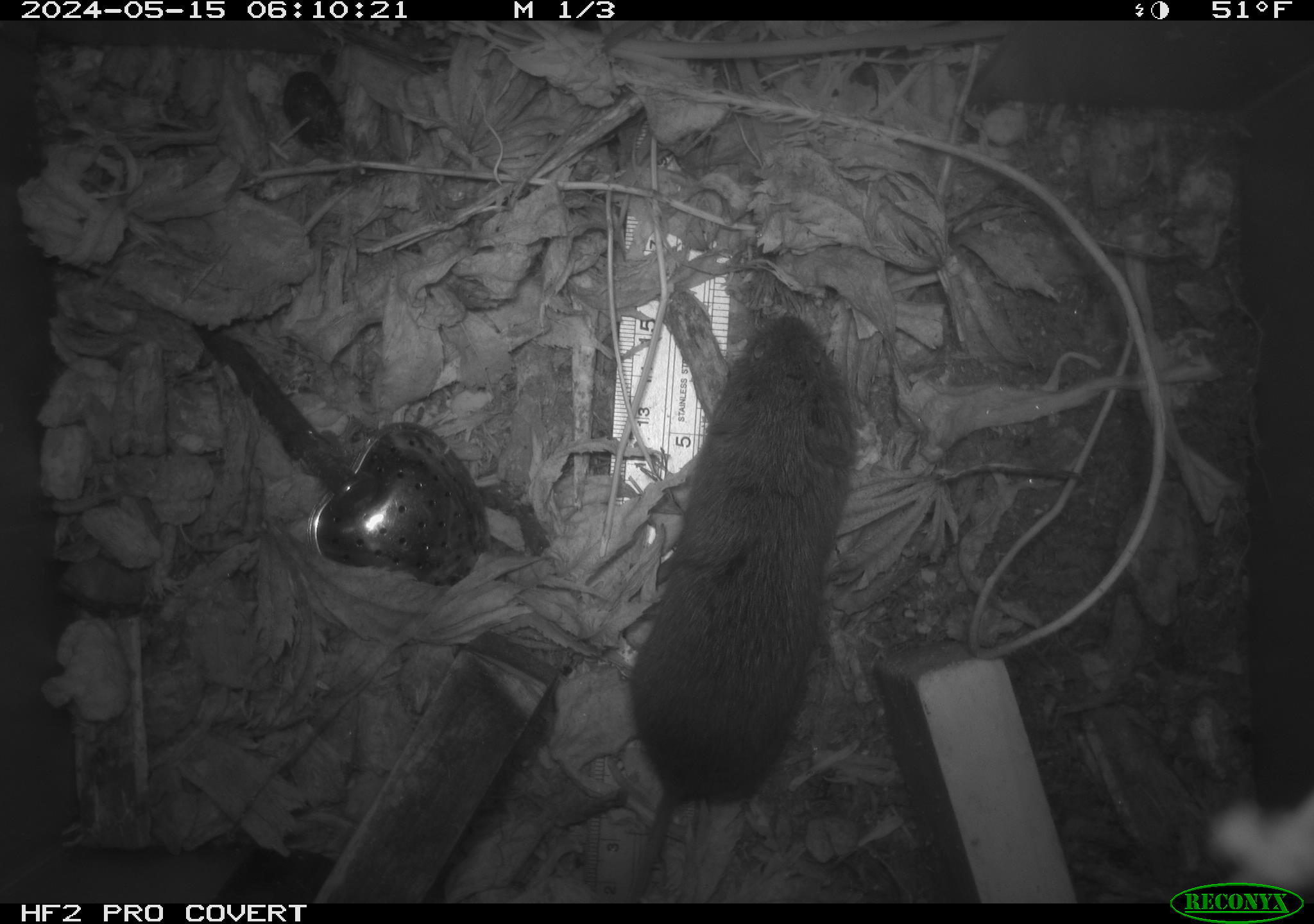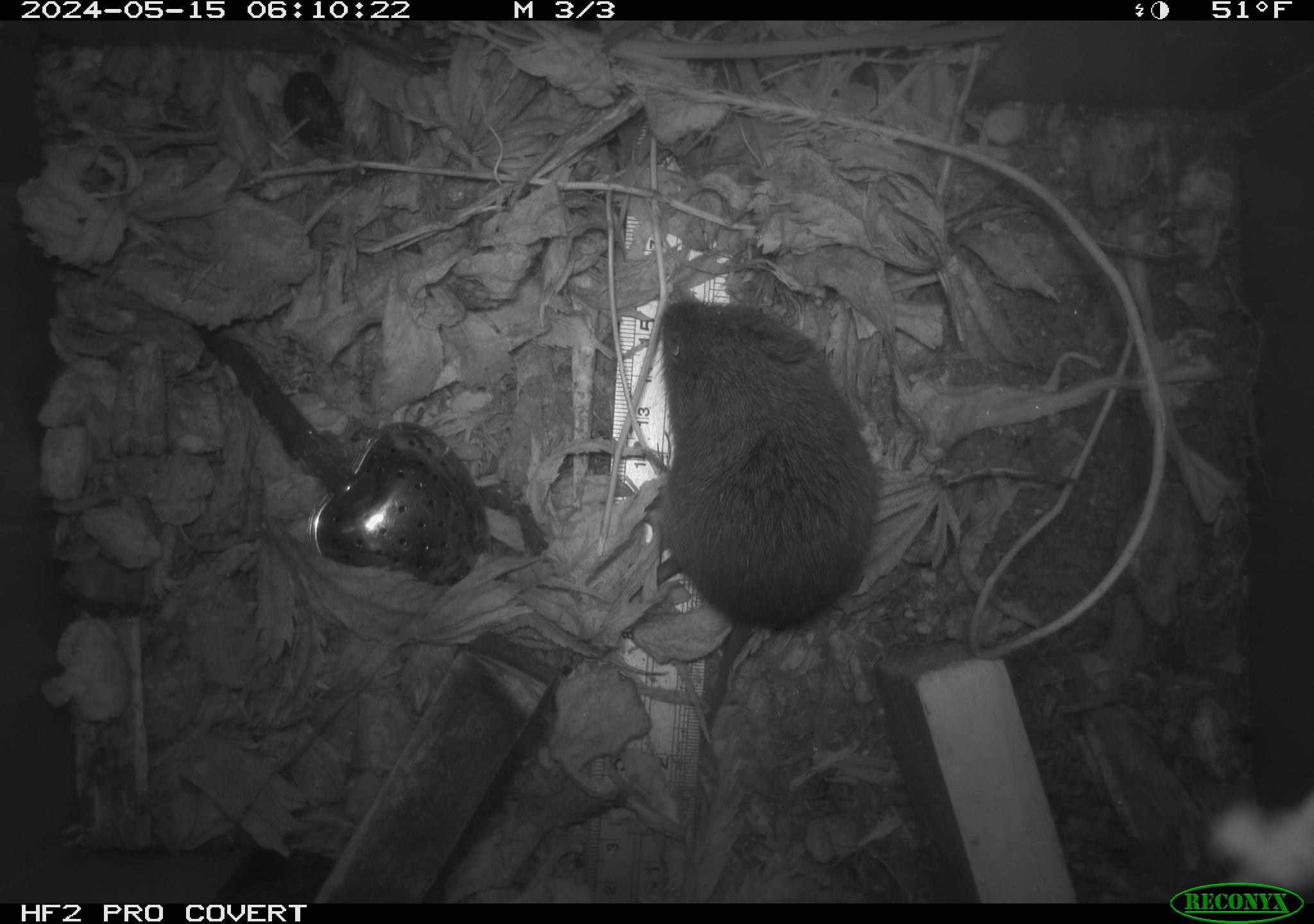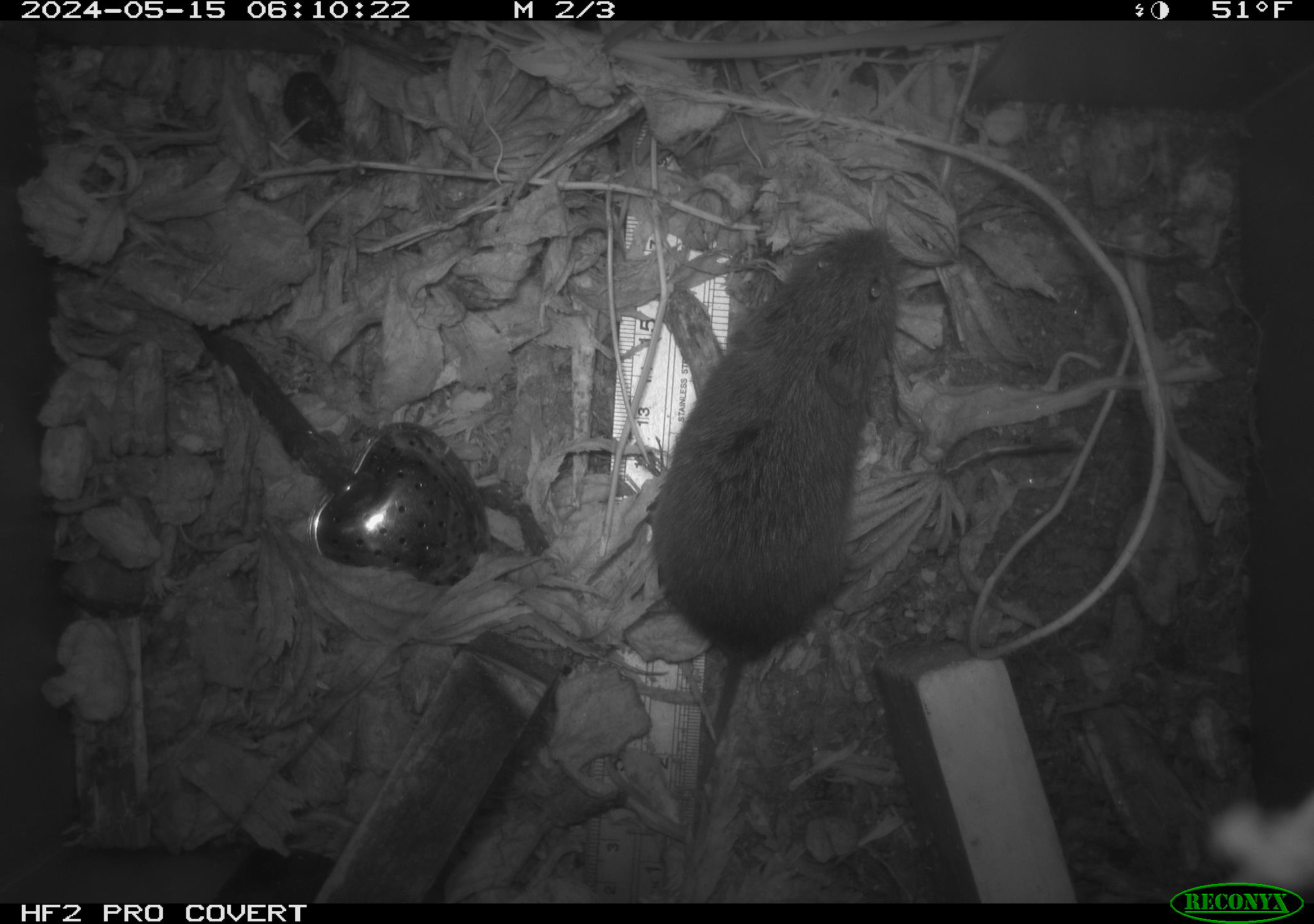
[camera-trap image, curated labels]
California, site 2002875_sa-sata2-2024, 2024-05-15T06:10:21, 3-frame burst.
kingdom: Animalia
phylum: Chordata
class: Mammalia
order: Rodentia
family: Cricetidae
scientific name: Arvicolinae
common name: voles, lemmings, and muskrats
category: arvicolinae subfamily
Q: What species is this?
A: Arvicolinae subfamily (voles, lemmings, and muskrats) (Arvicolinae).